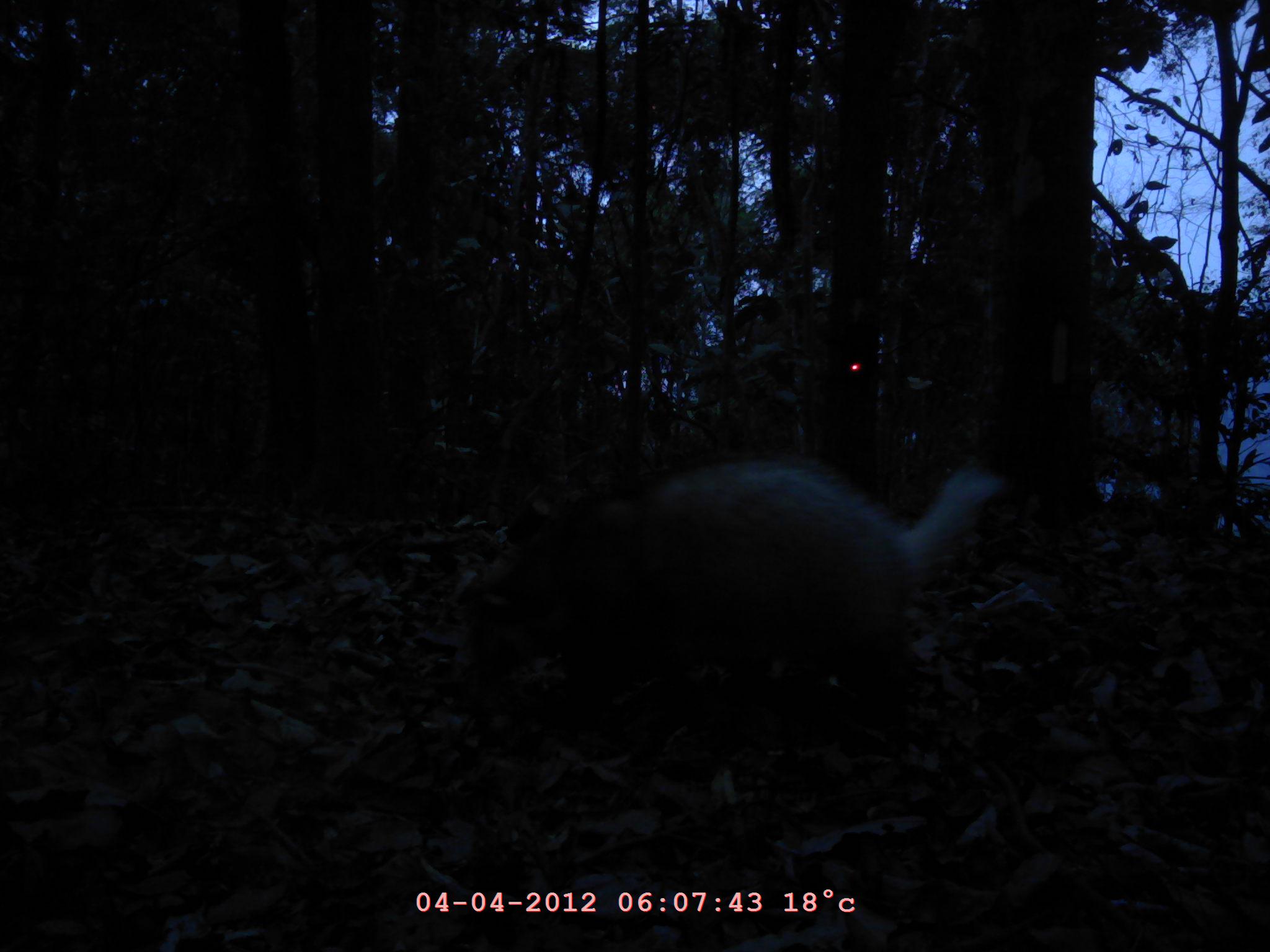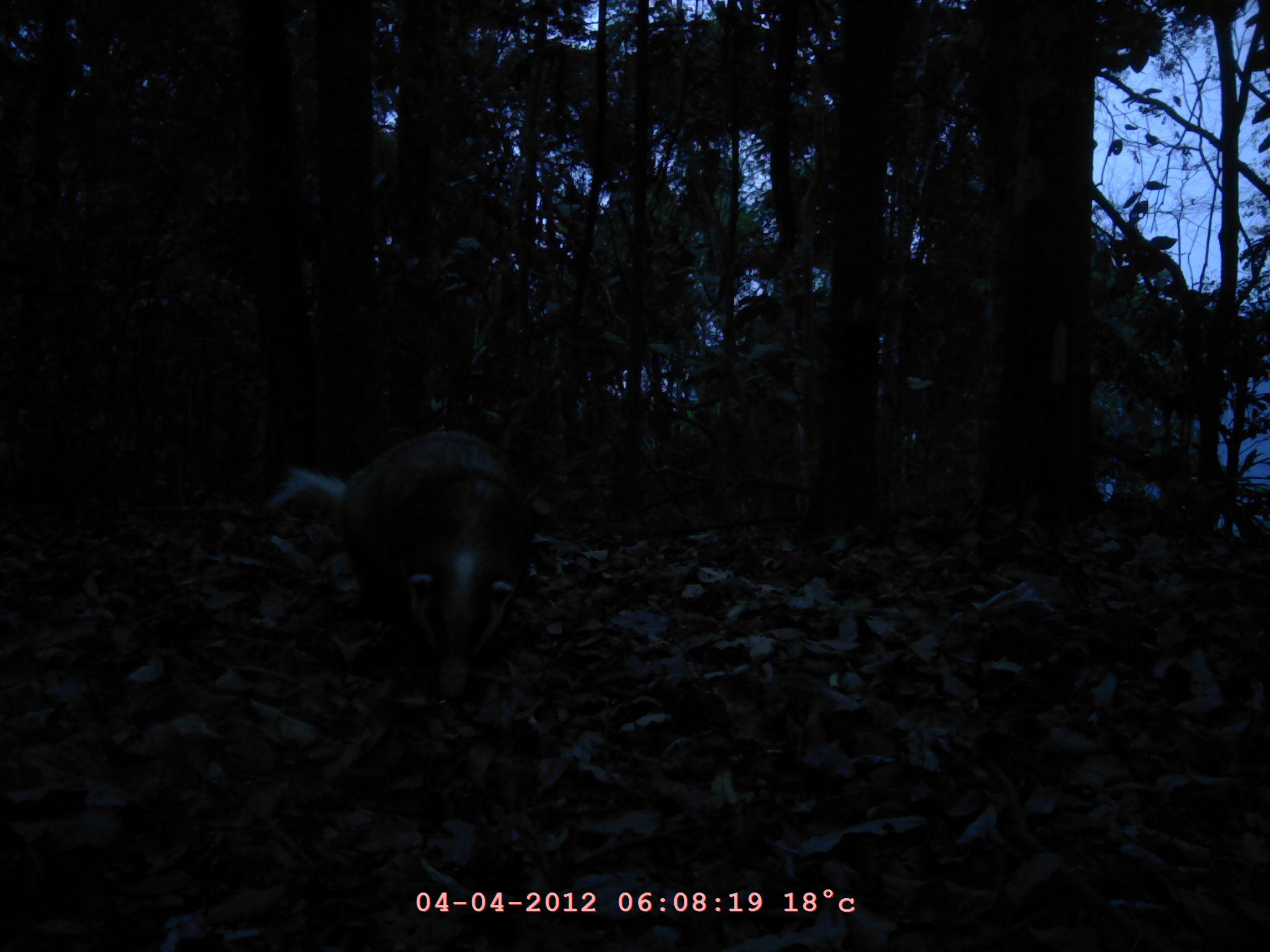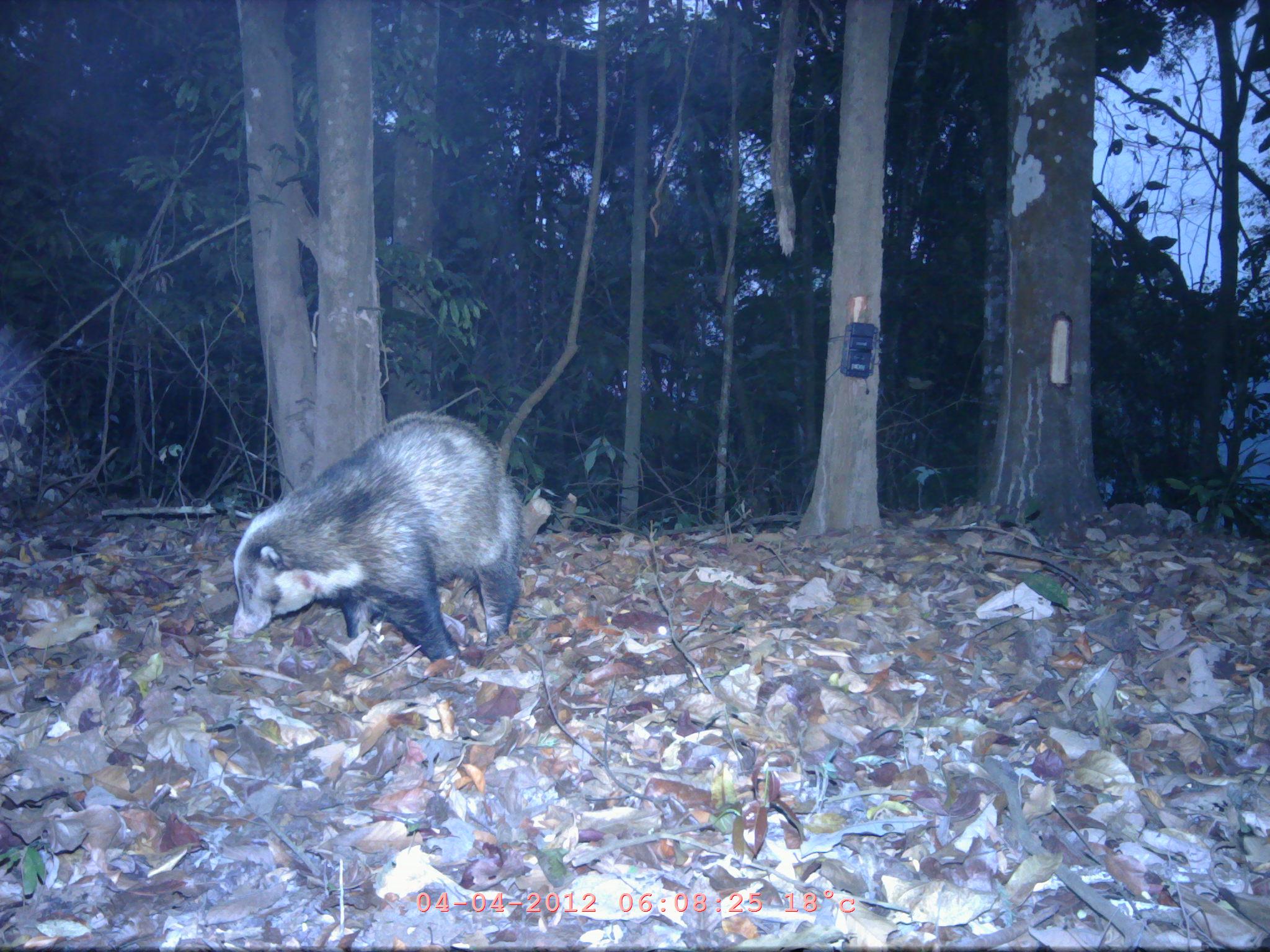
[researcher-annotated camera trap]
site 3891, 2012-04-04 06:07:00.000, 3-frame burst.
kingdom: Animalia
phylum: Chordata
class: Mammalia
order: Carnivora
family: Mustelidae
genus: Arctonyx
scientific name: Arctonyx collaris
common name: greater hog badger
Arctonyx collaris (greater hog badger), count 1.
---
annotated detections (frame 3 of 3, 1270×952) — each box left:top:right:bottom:
arctonyx collaris: 227:411:523:662